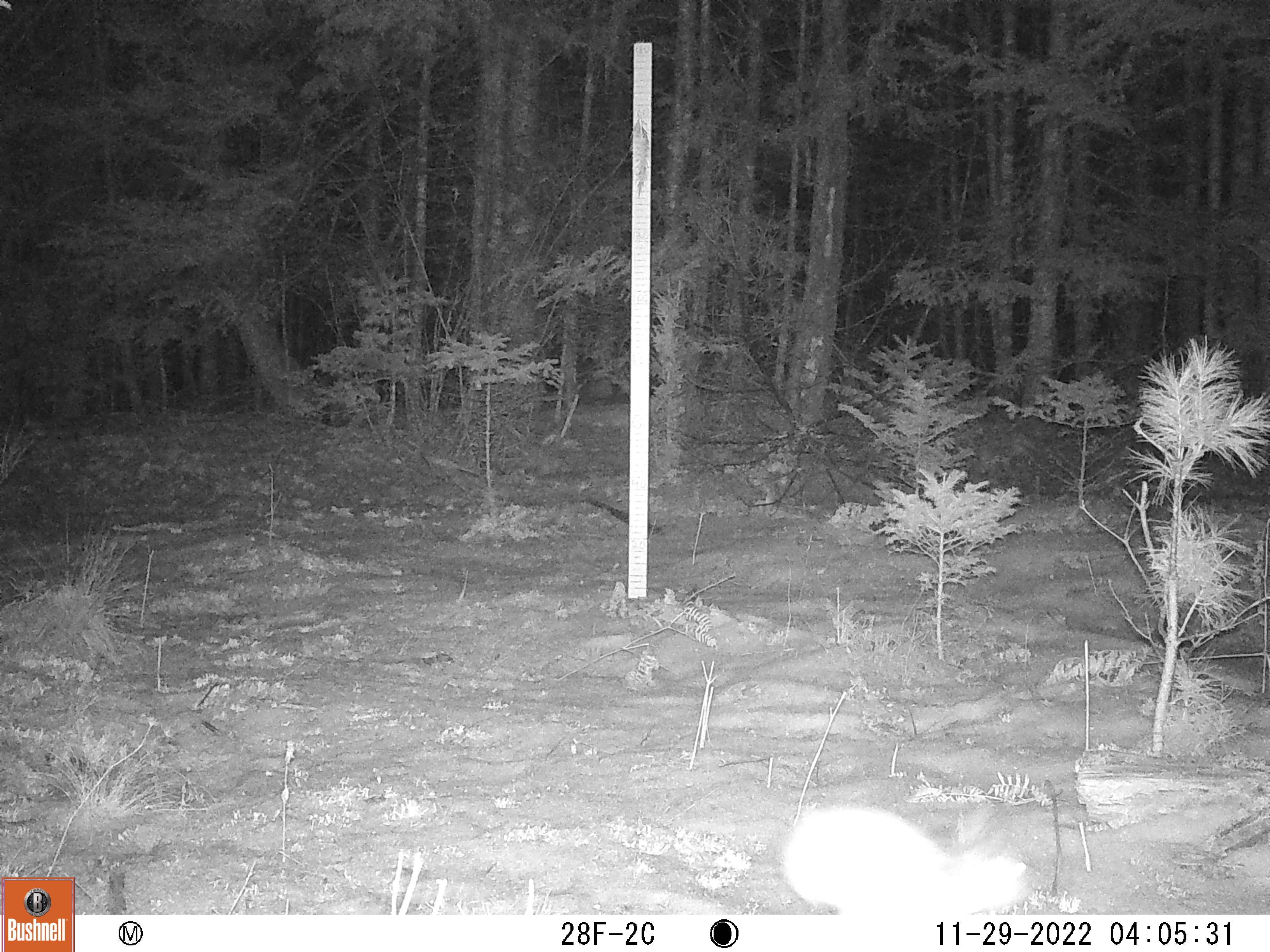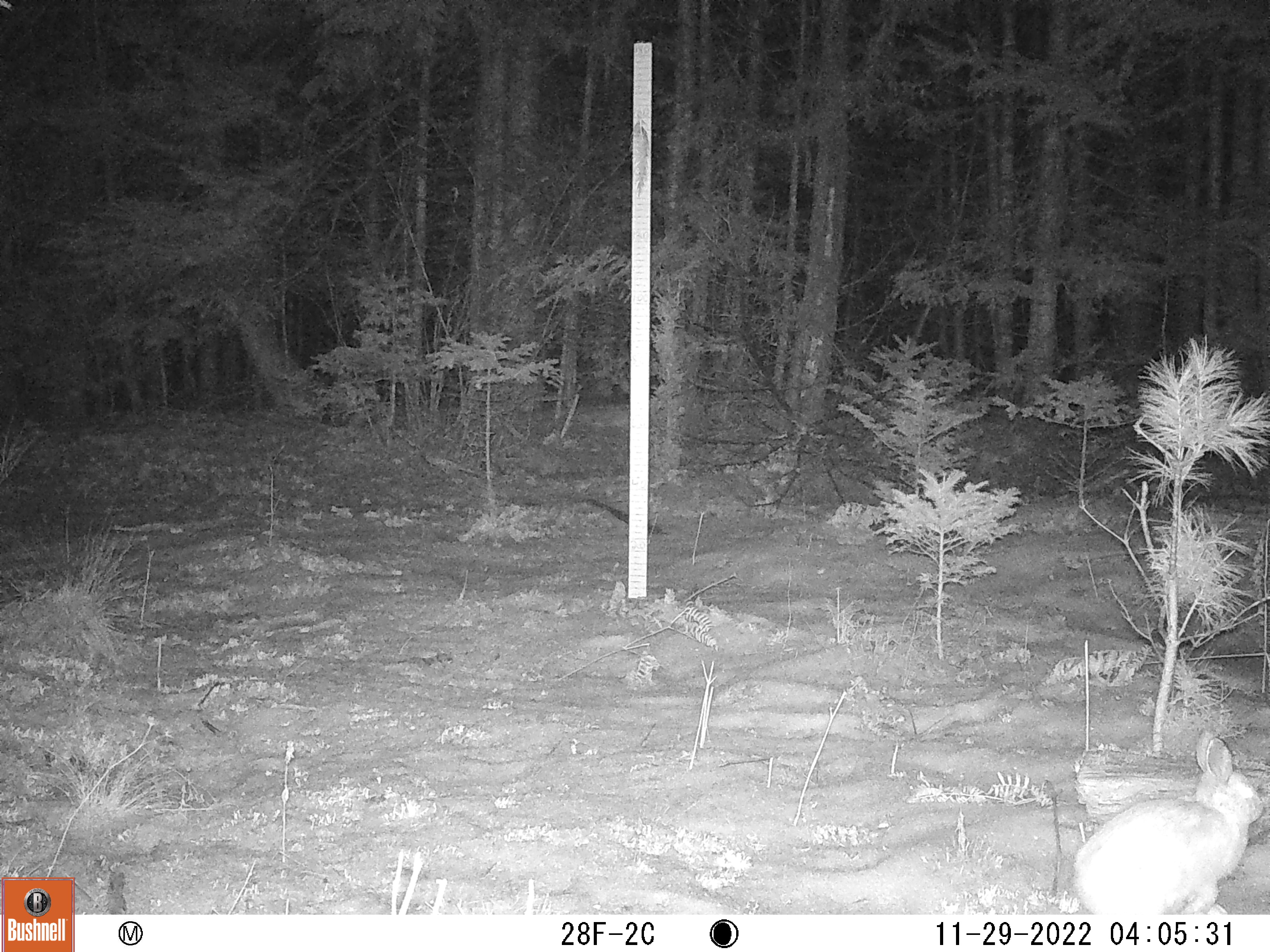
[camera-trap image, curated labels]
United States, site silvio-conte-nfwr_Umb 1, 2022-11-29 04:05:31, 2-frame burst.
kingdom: Animalia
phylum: Chordata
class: Mammalia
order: Lagomorpha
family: Leporidae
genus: Lepus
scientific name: Lepus americanus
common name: snowshoe hare